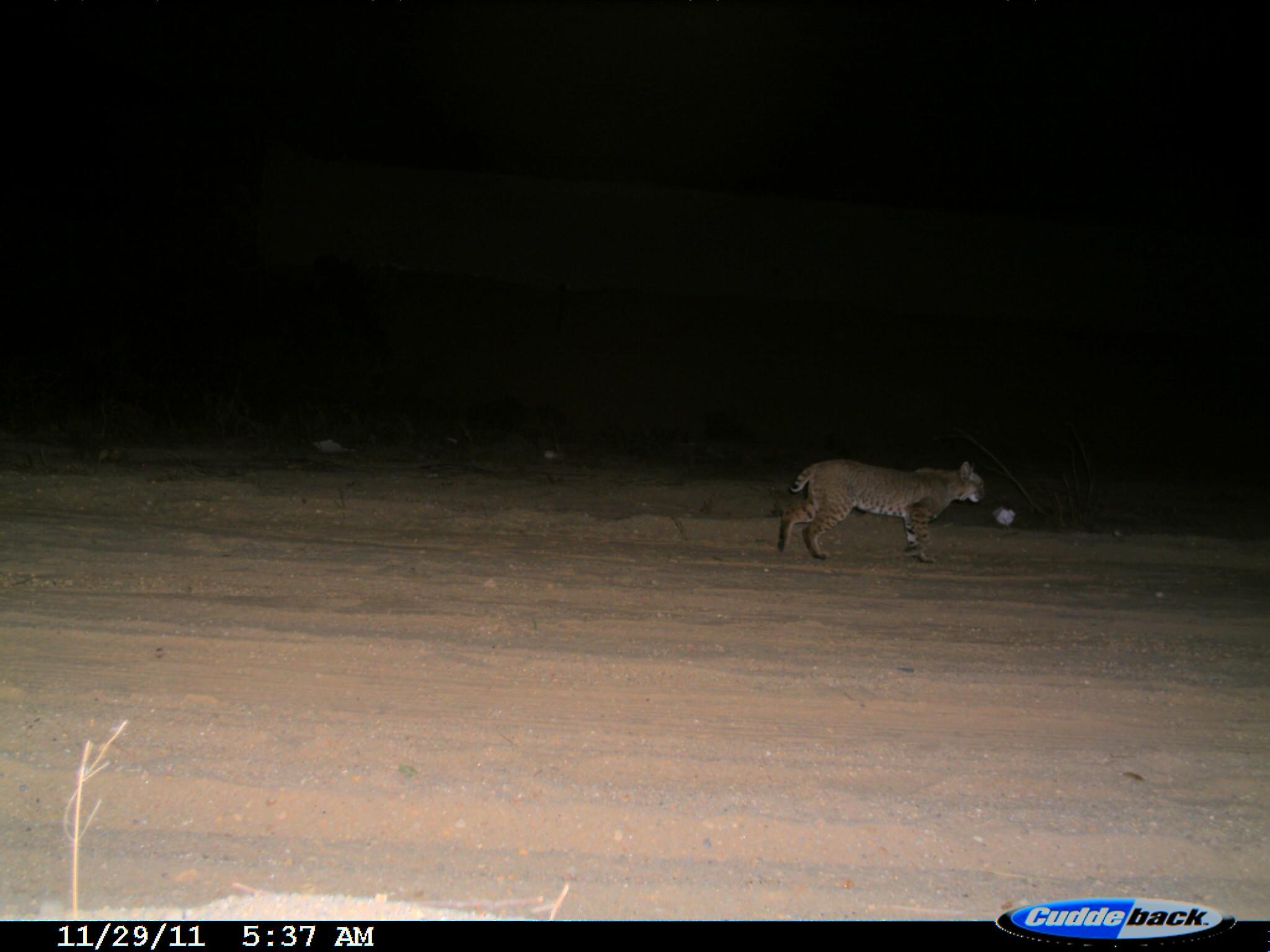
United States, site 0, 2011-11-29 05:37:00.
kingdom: Animalia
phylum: Chordata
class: Mammalia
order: Carnivora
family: Felidae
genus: Lynx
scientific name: Lynx rufus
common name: bobcat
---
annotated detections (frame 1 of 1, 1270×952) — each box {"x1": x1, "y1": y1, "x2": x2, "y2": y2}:
bobcat: {"x1": 756, "y1": 440, "x2": 1011, "y2": 579}